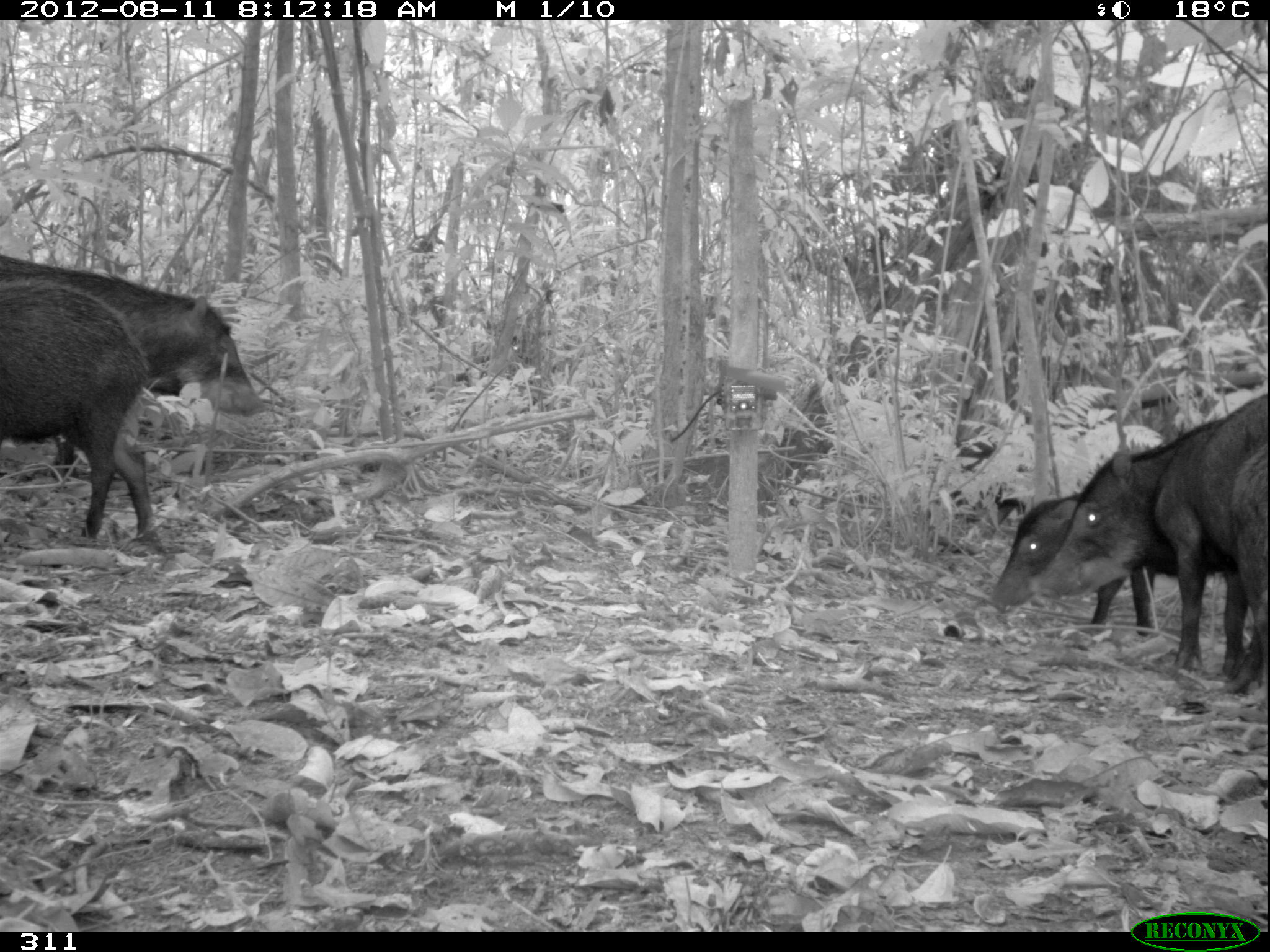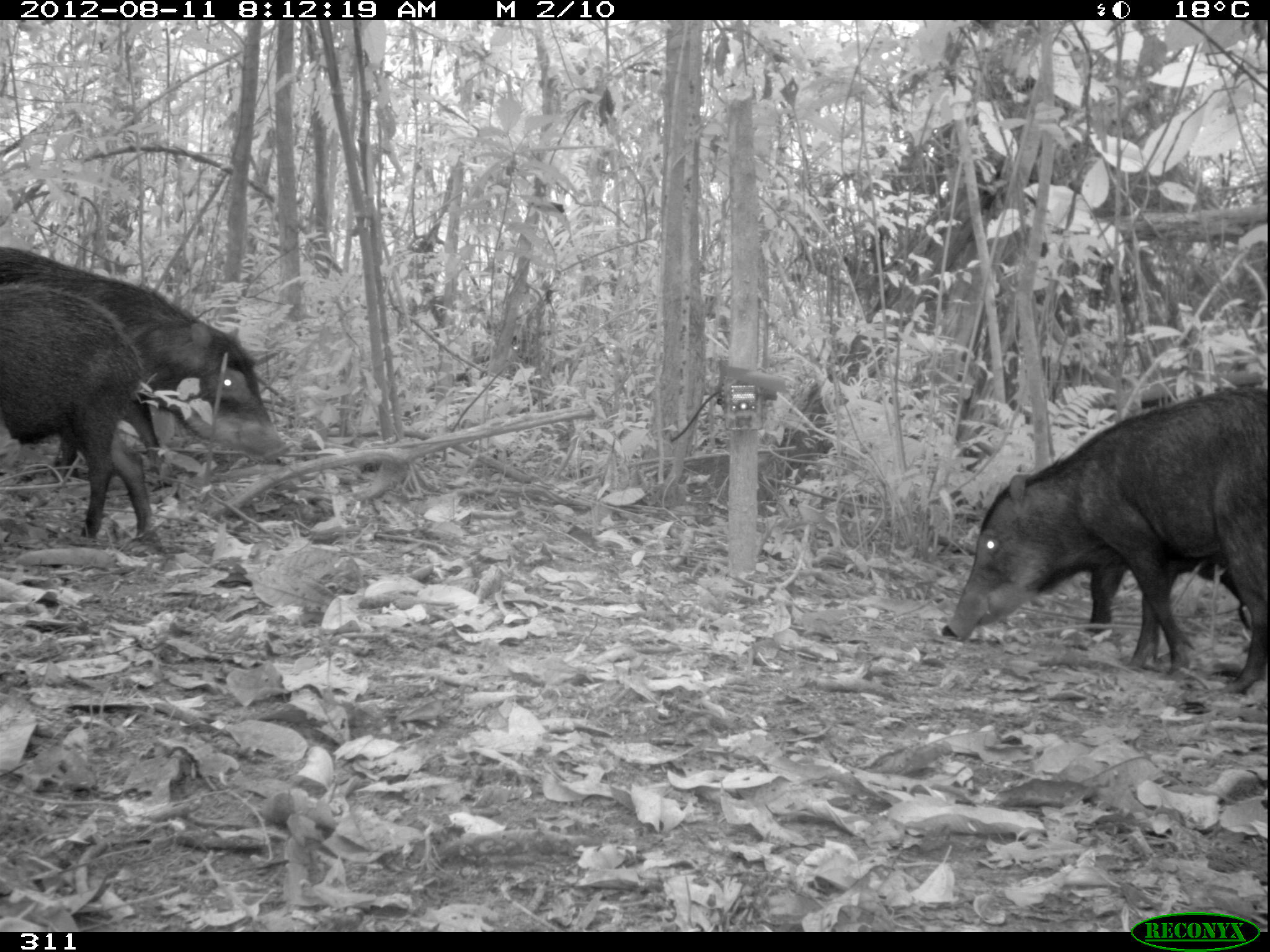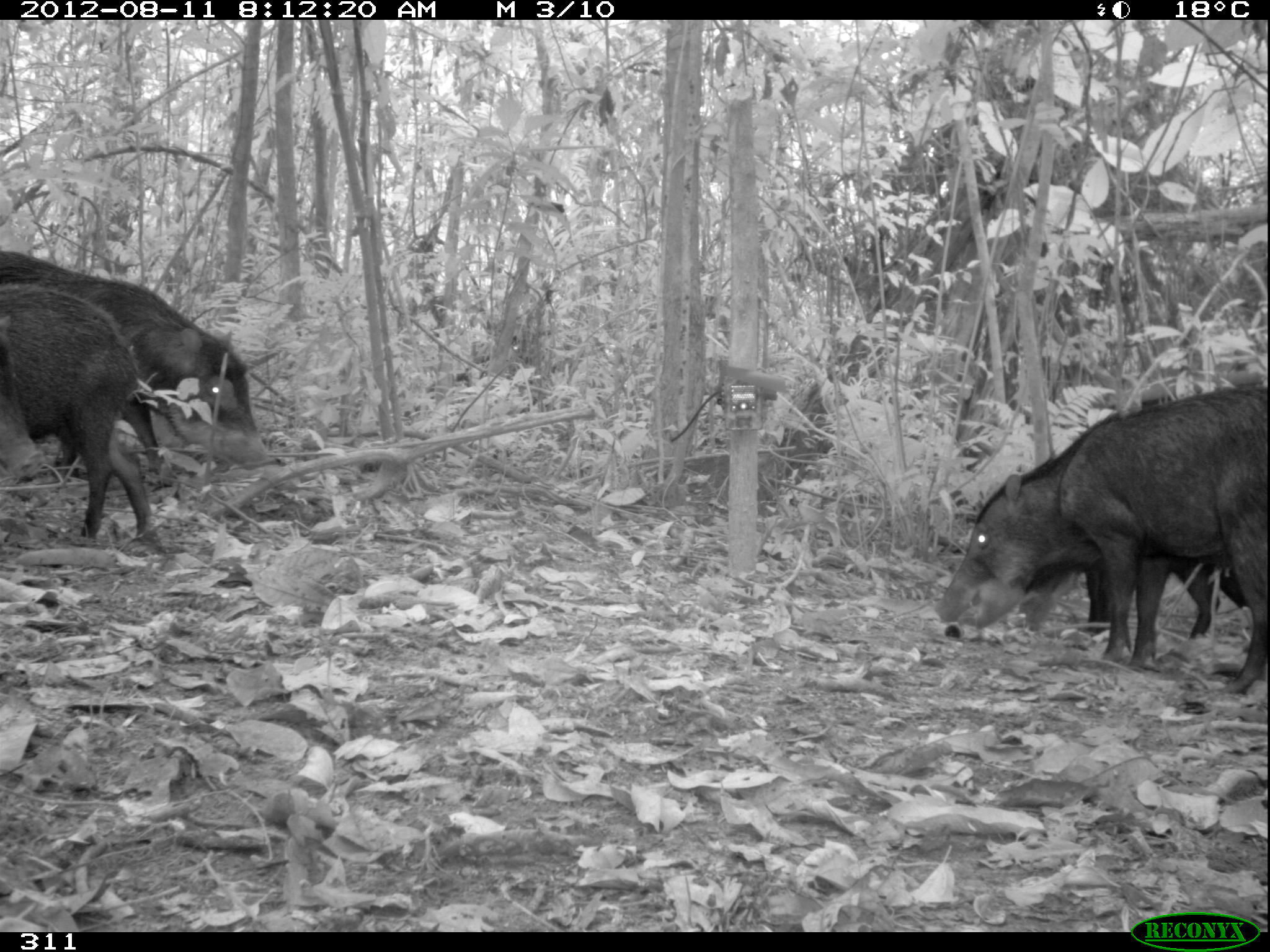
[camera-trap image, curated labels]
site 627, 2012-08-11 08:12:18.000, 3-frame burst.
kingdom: Animalia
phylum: Chordata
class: Mammalia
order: Artiodactyla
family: Tayassuidae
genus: Tayassu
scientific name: Tayassu pecari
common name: white-lipped peccary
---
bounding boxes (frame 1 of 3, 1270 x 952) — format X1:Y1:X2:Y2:
tayassu pecari: 1031:383:1270:696; 0:250:269:416; 0:274:159:544; 984:488:1165:640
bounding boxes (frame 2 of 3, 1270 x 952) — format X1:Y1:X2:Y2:
tayassu pecari: 944:384:1270:690; 0:236:269:473; 0:278:156:540; 1080:544:1252:634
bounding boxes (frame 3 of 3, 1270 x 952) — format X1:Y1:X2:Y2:
tayassu pecari: 932:377:1270:693; 1003:388:1270:637; 0:247:256:484; 1:280:159:548